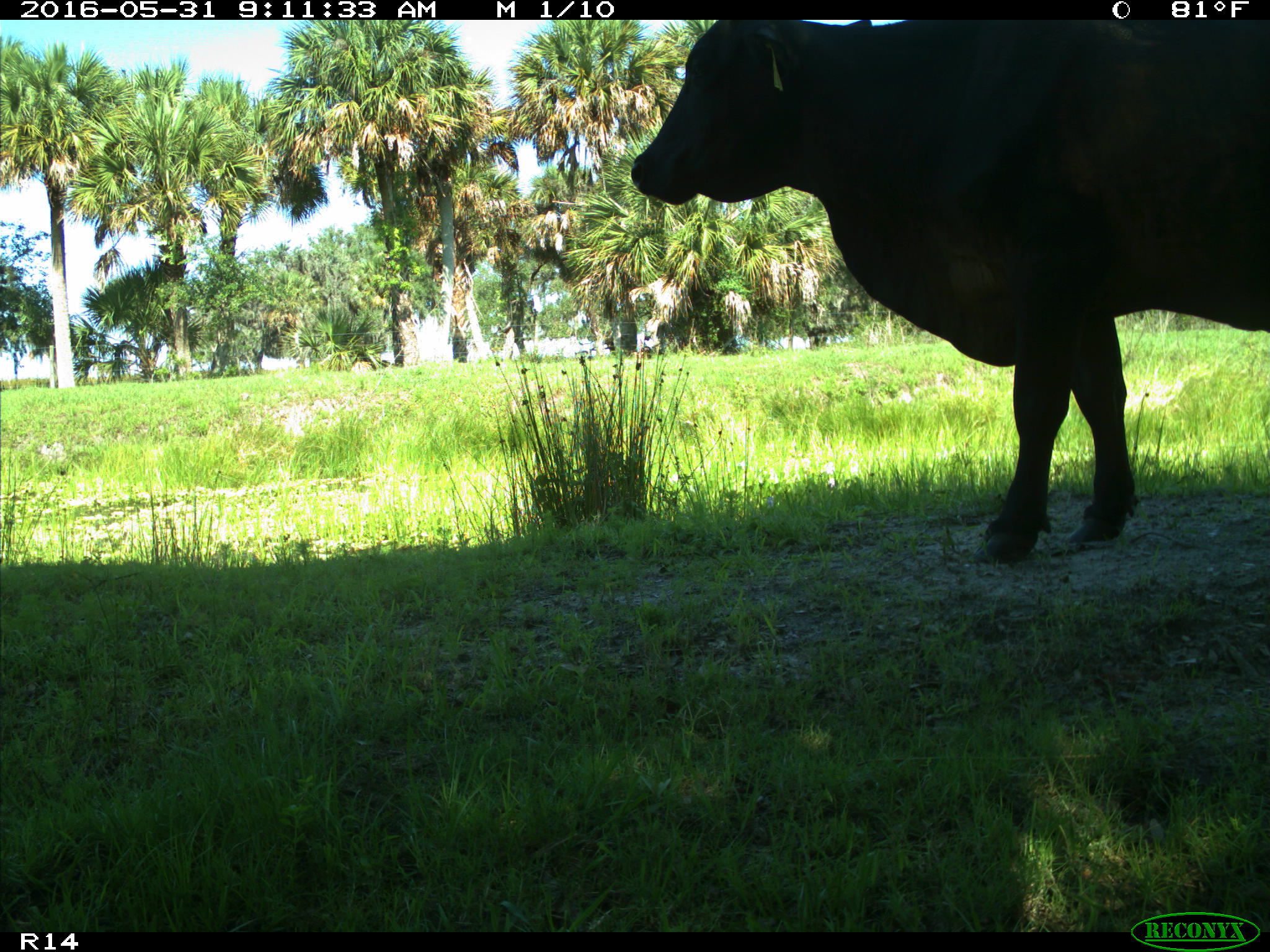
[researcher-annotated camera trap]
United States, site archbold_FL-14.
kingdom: Animalia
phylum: Chordata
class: Mammalia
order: Artiodactyla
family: Bovidae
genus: Bos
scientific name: Bos taurus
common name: domestic cow